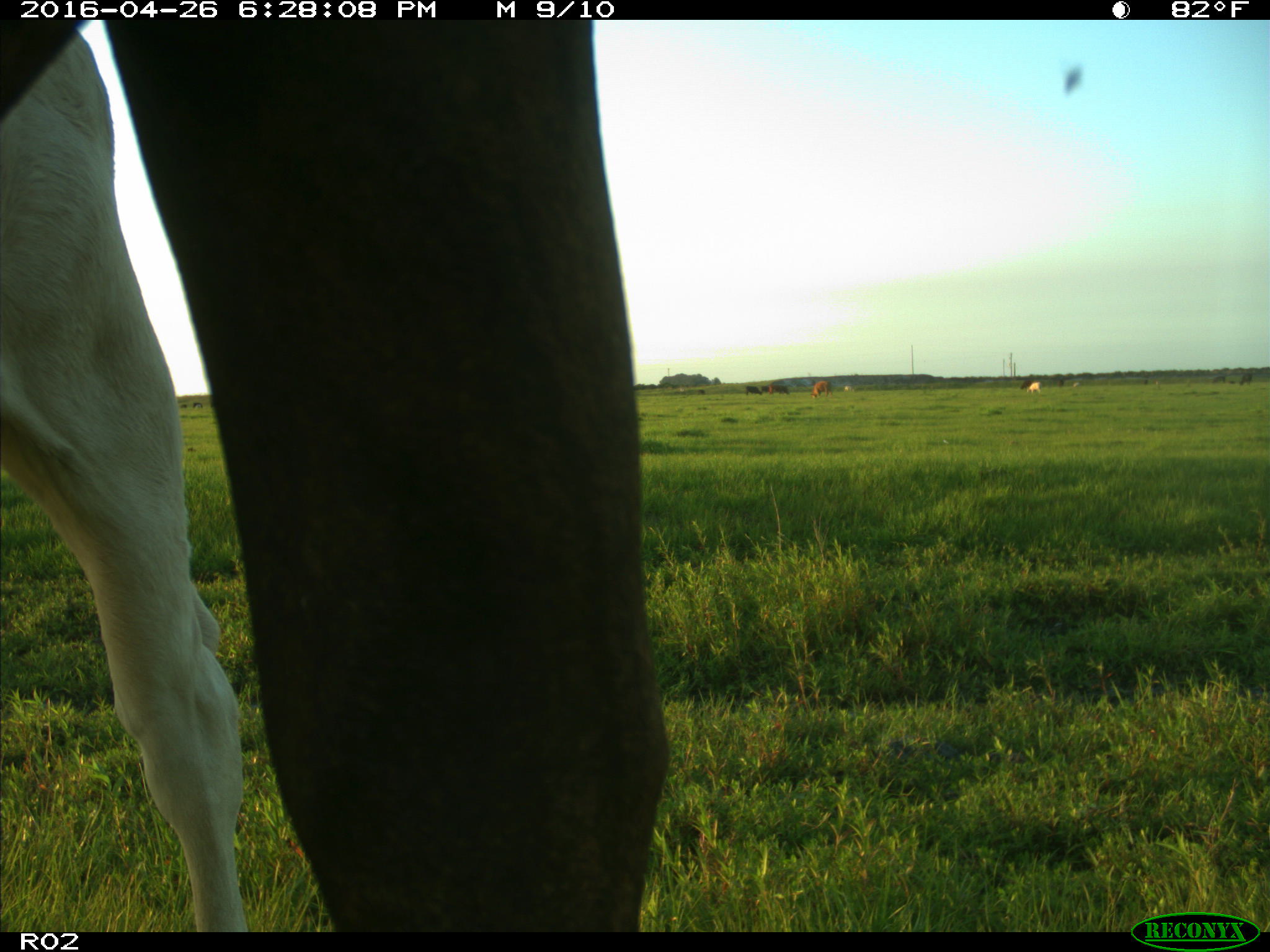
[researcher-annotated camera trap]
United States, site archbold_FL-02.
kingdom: Animalia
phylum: Chordata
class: Mammalia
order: Artiodactyla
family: Bovidae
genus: Bos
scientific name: Bos taurus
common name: domestic cow